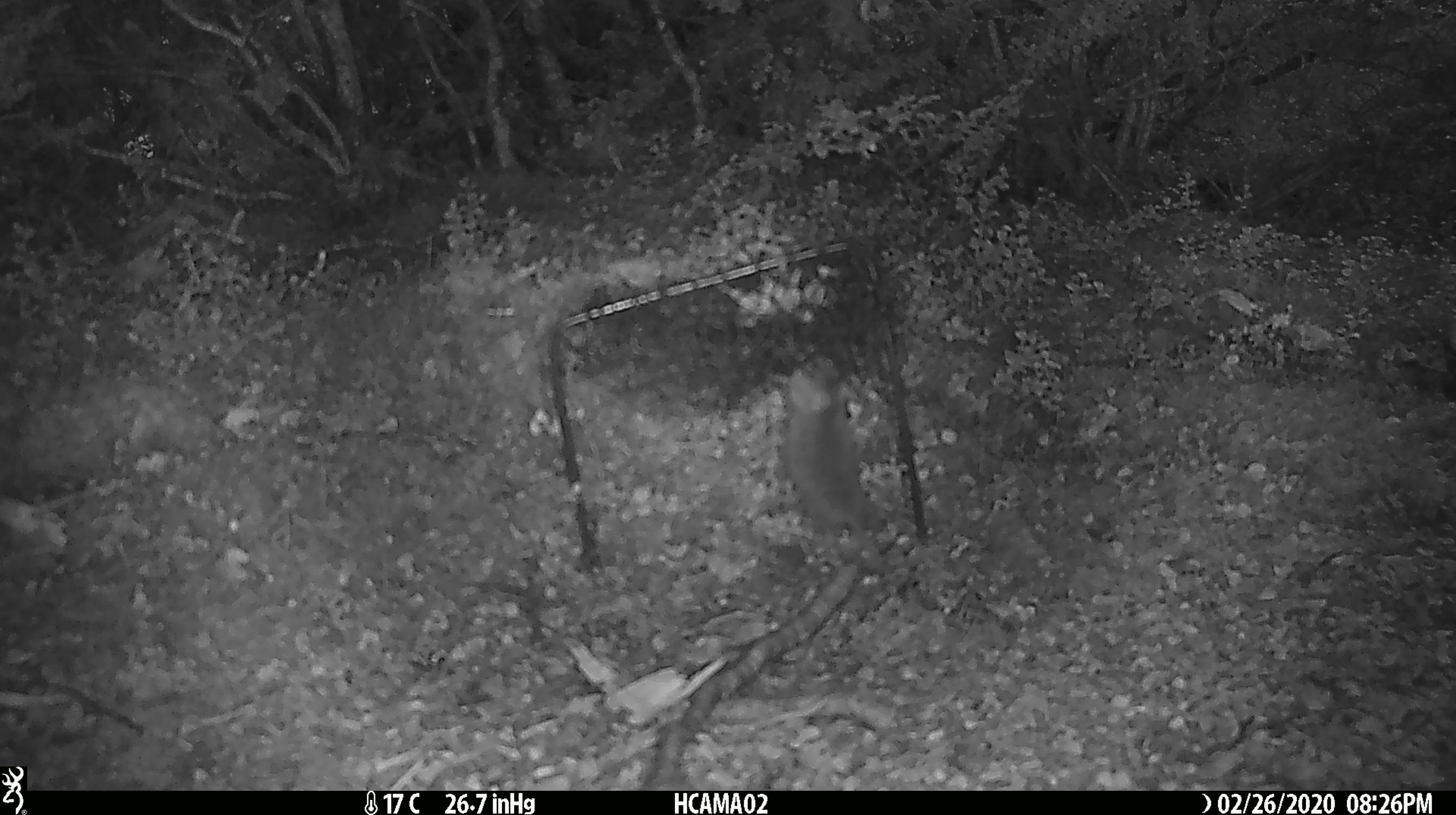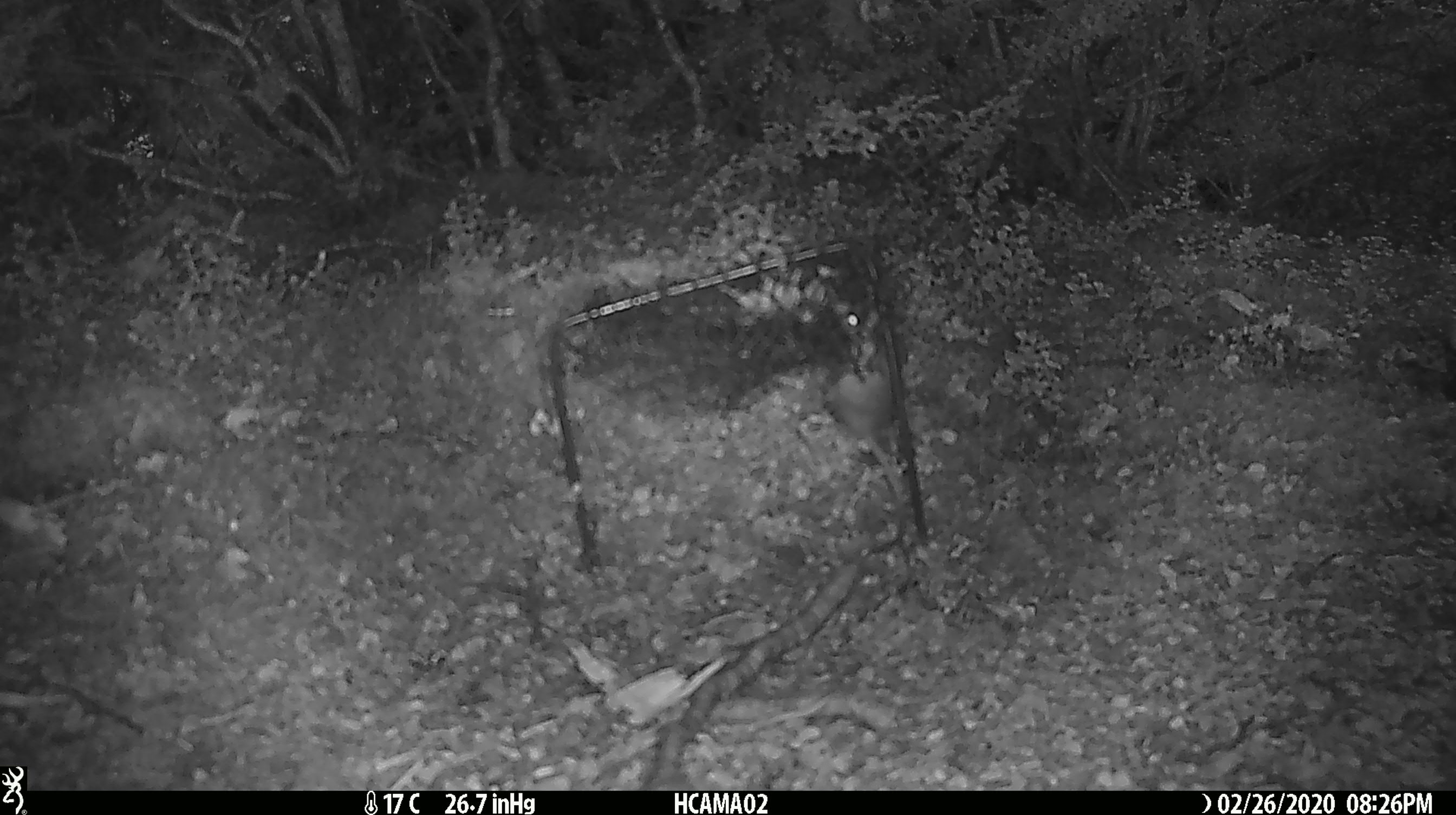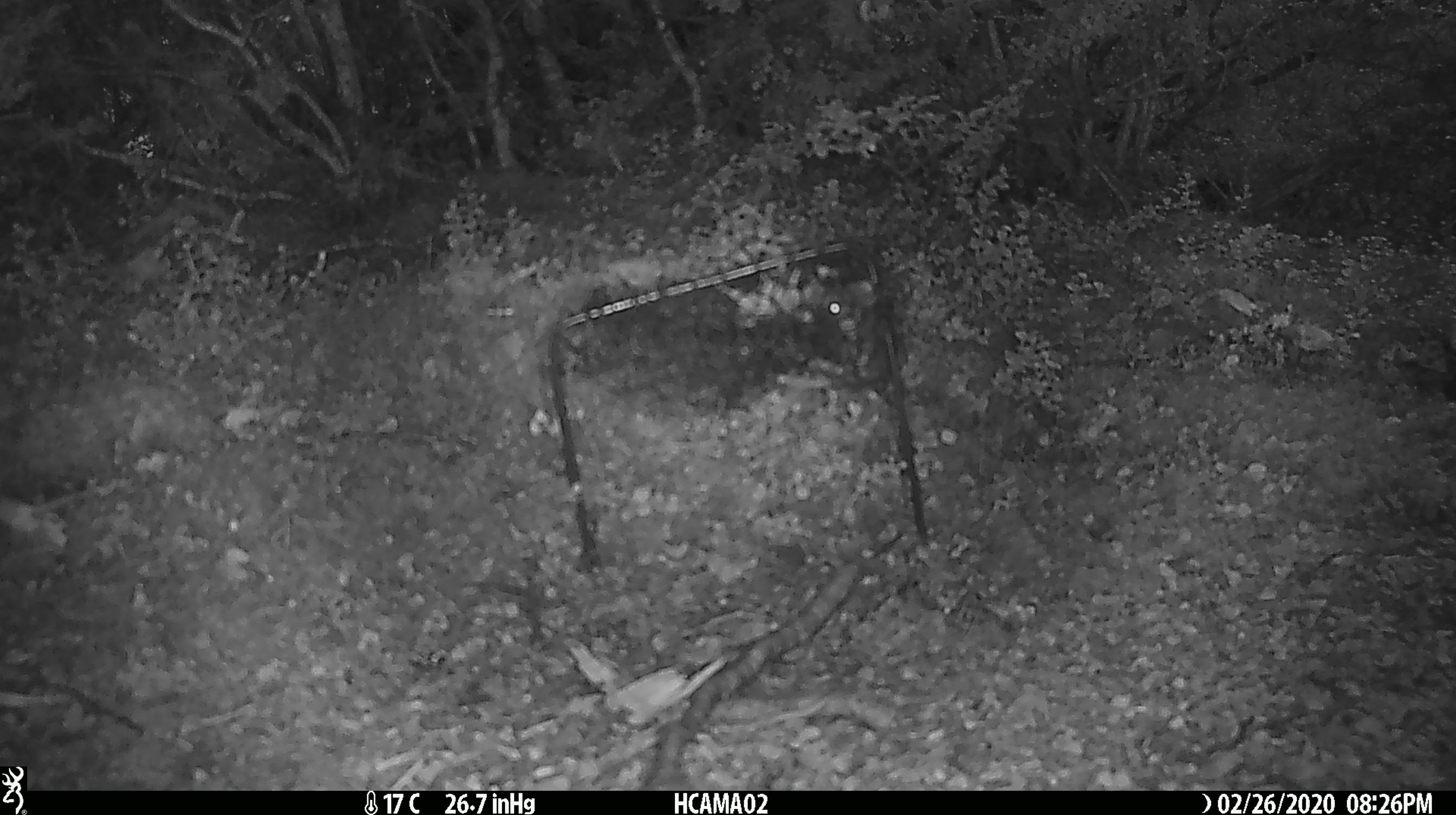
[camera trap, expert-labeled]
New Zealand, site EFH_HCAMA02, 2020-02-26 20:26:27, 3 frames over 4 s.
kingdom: Animalia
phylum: Chordata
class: Mammalia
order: Rodentia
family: Muridae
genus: Mus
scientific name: Mus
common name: mouse